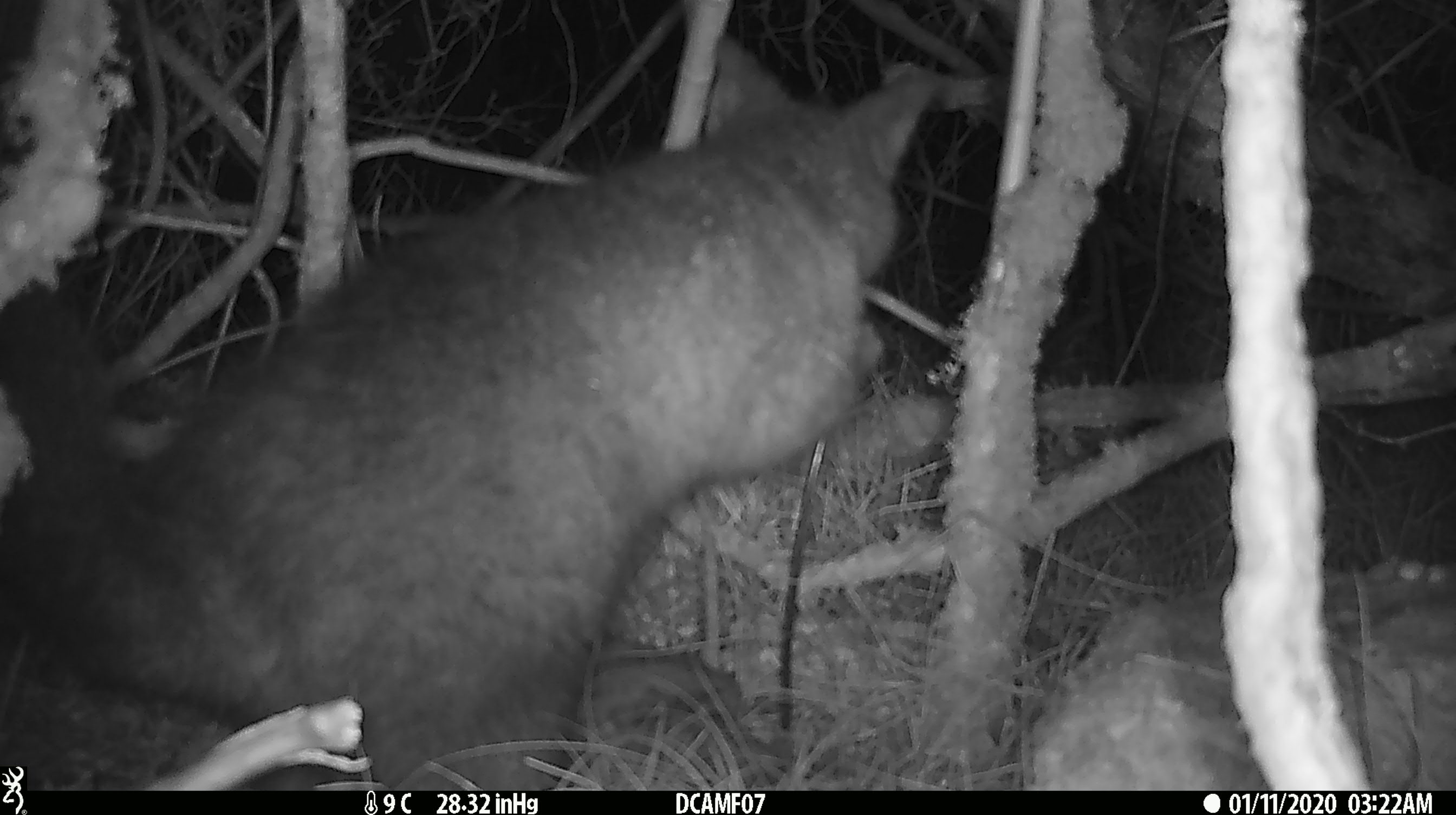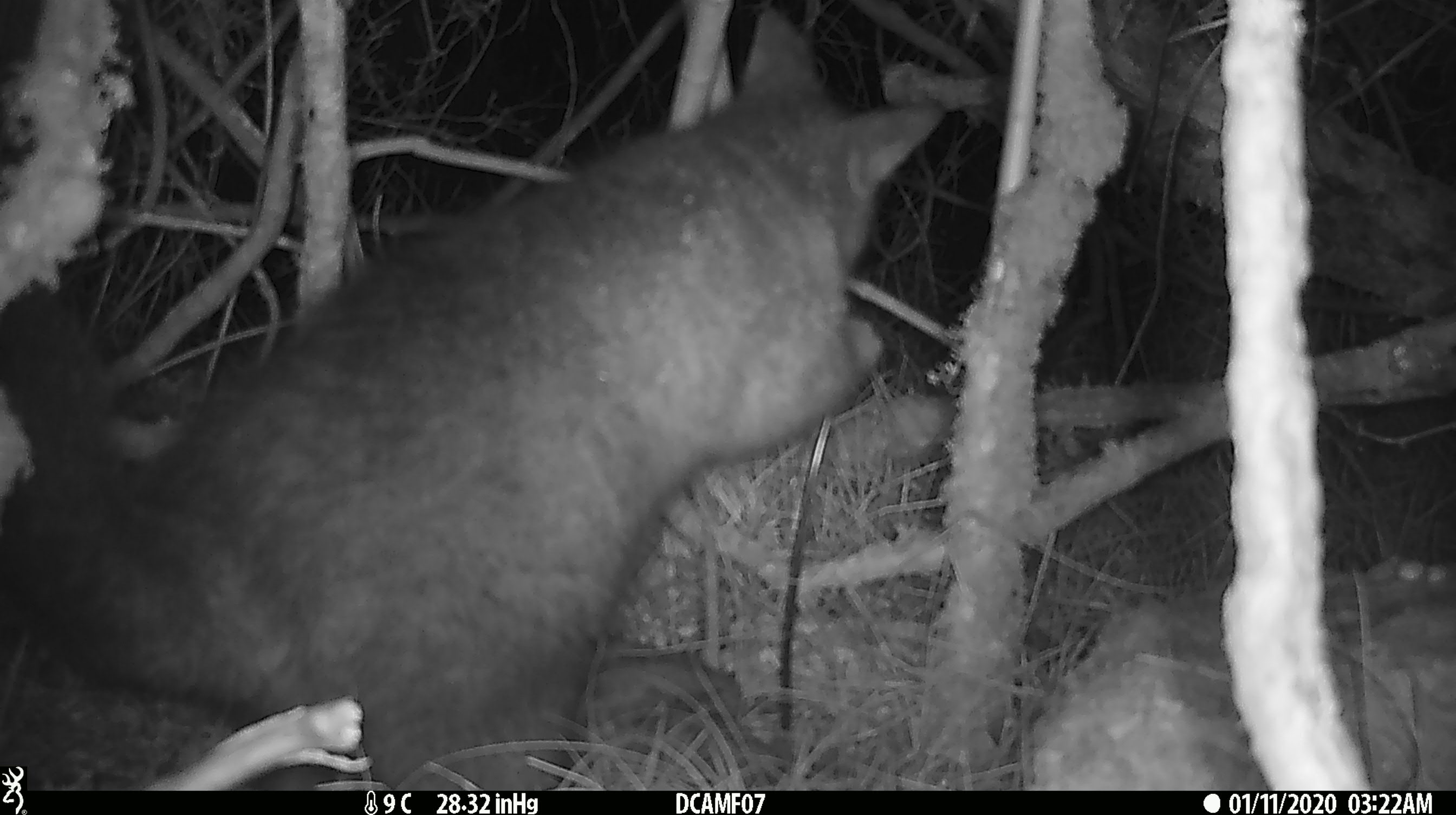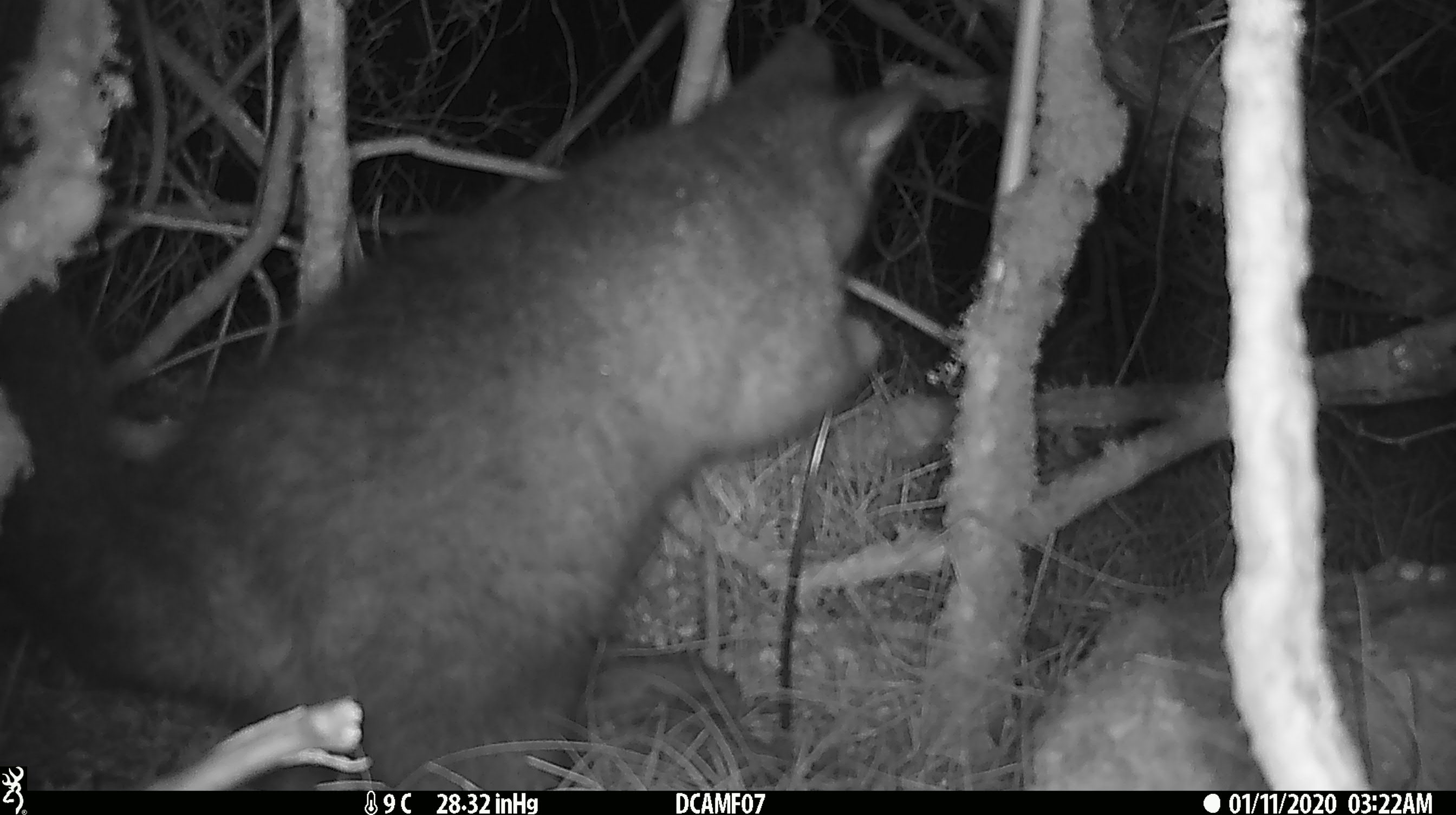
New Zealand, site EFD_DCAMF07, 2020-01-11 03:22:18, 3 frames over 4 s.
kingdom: Animalia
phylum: Chordata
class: Mammalia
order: Diprotodontia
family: Phalangeridae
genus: Trichosurus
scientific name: Trichosurus vulpecula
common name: common brushtail possum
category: possum